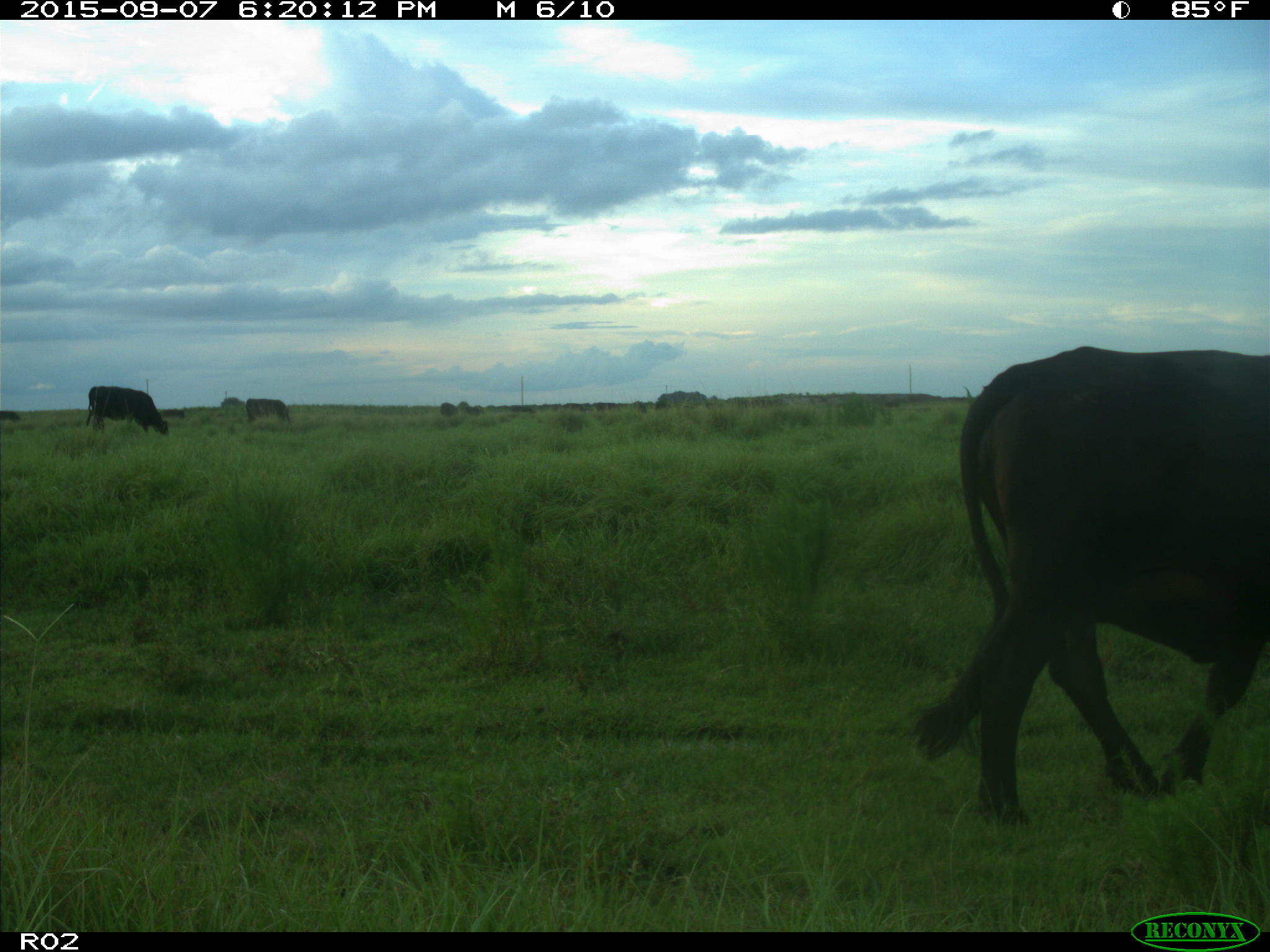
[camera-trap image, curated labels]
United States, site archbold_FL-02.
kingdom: Animalia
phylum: Chordata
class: Mammalia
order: Artiodactyla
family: Bovidae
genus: Bos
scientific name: Bos taurus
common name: domestic cow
Bos taurus (domestic cow).